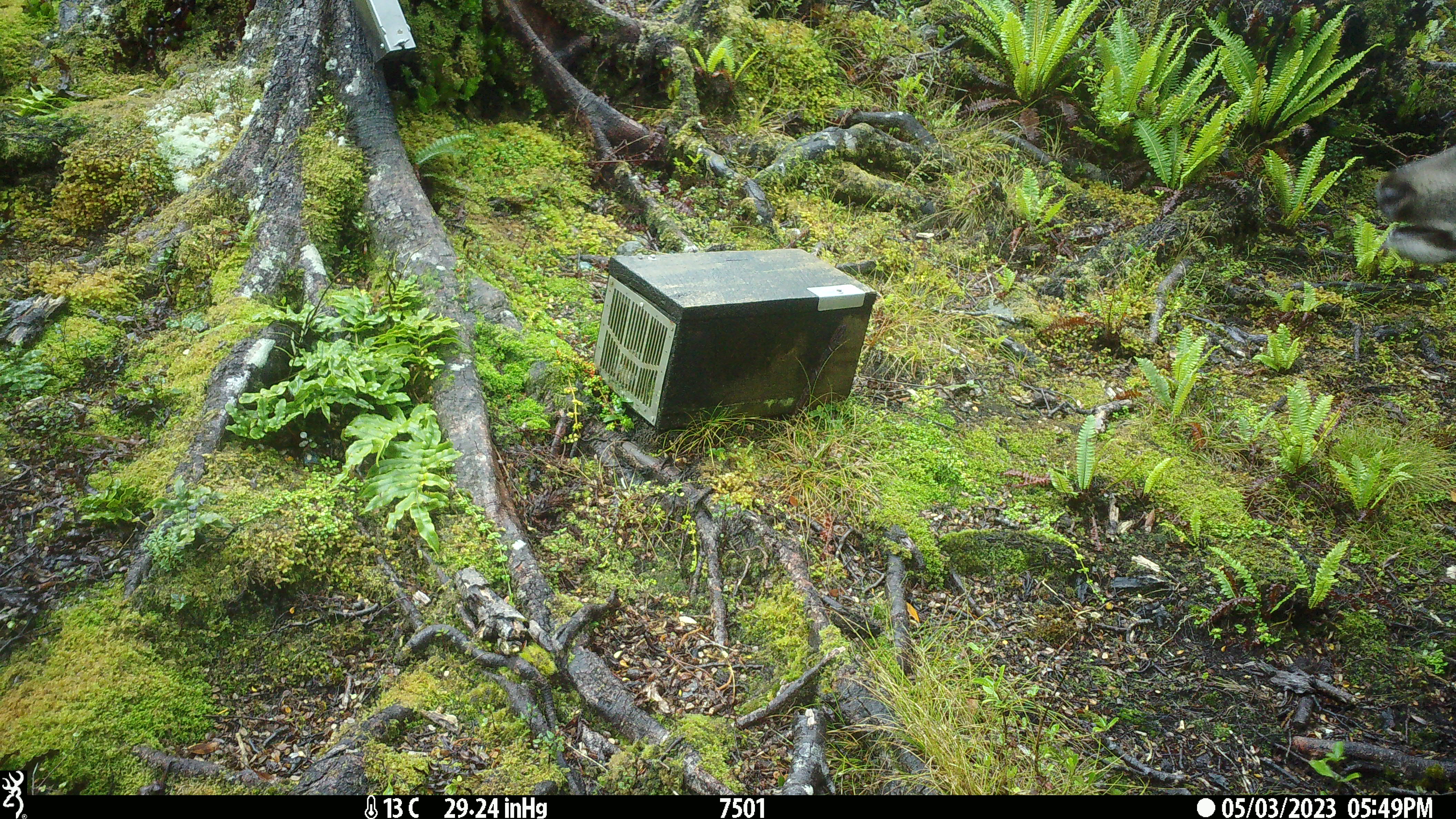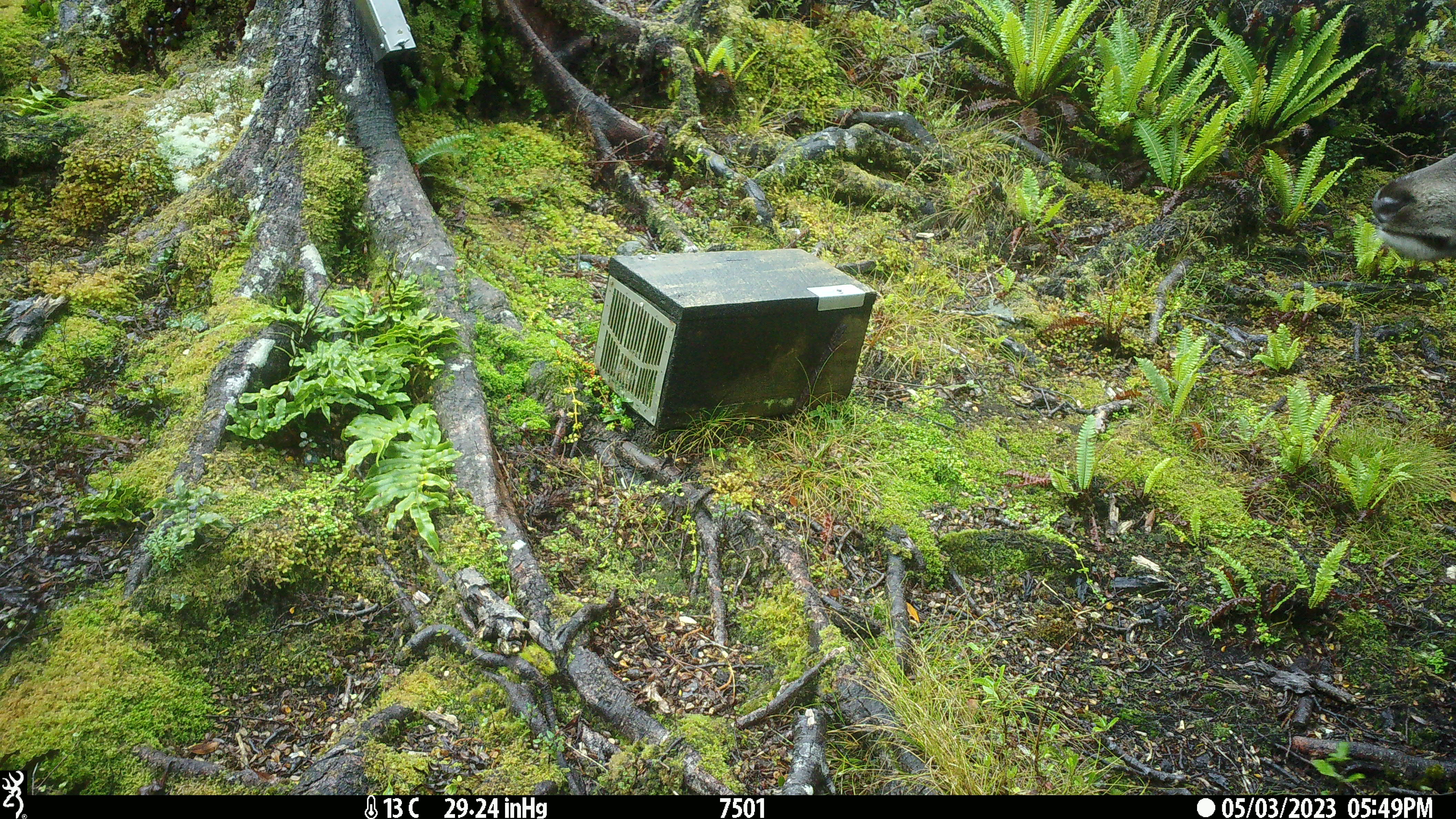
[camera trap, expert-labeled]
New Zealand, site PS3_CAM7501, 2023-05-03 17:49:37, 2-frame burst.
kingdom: Animalia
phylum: Chordata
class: Mammalia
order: Artiodactyla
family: Cervidae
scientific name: Cervidae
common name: deer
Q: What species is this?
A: Deer (Cervidae).